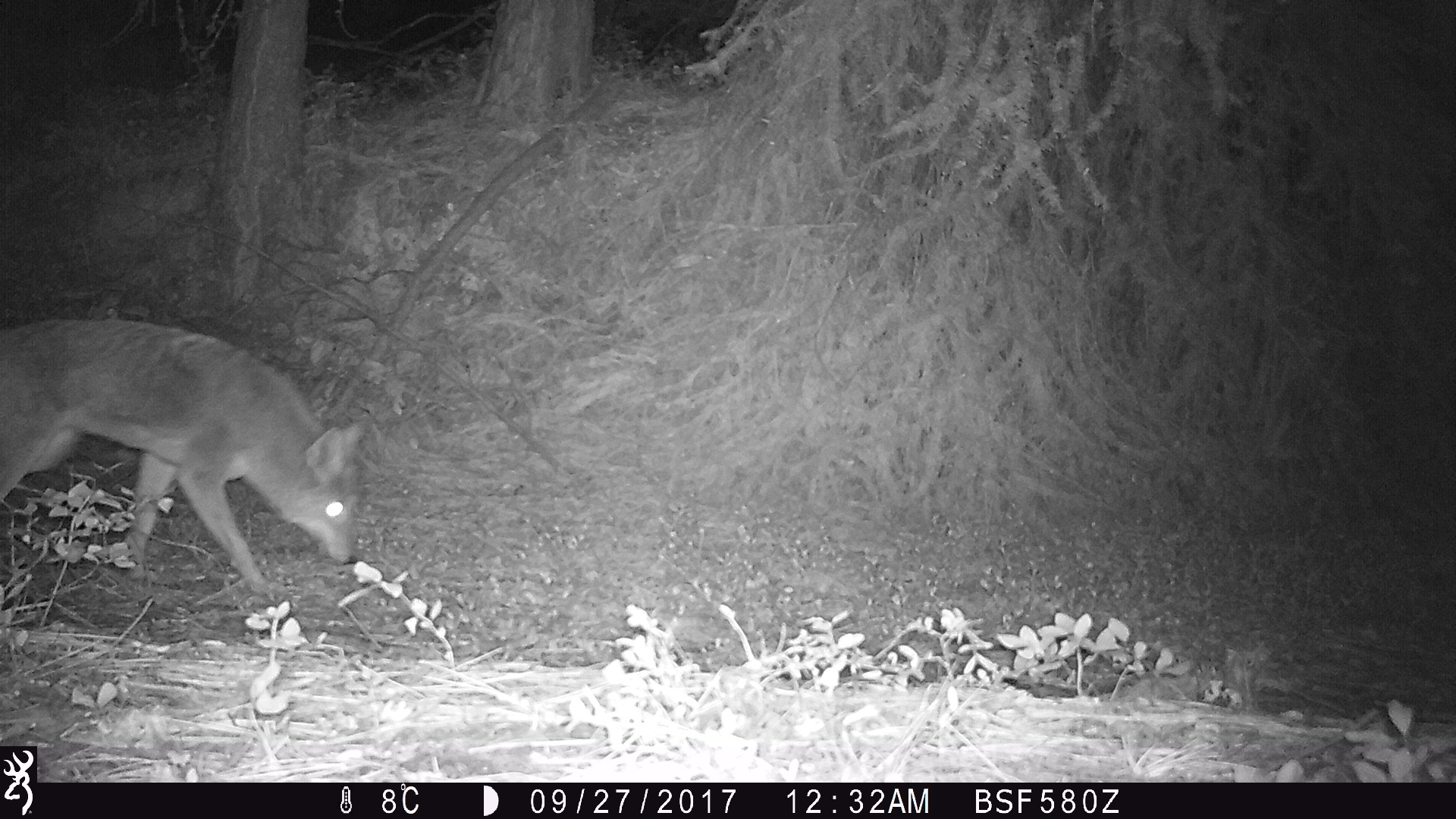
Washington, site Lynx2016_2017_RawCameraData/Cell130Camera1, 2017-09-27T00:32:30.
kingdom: Animalia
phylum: Chordata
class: Mammalia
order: Carnivora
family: Canidae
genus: Canis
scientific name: Canis latrans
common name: coyote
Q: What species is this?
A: Canis latrans (coyote).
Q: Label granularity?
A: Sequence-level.